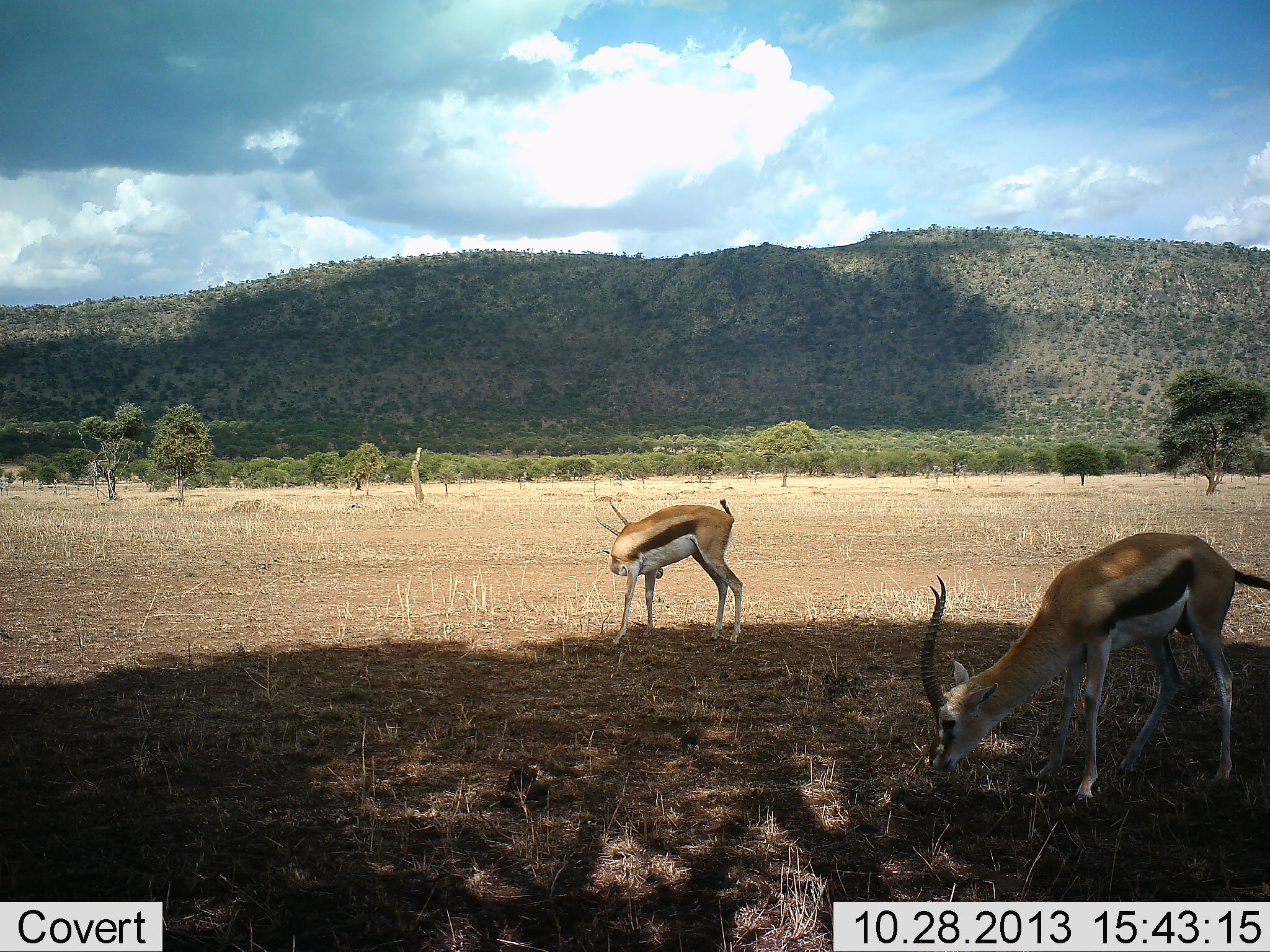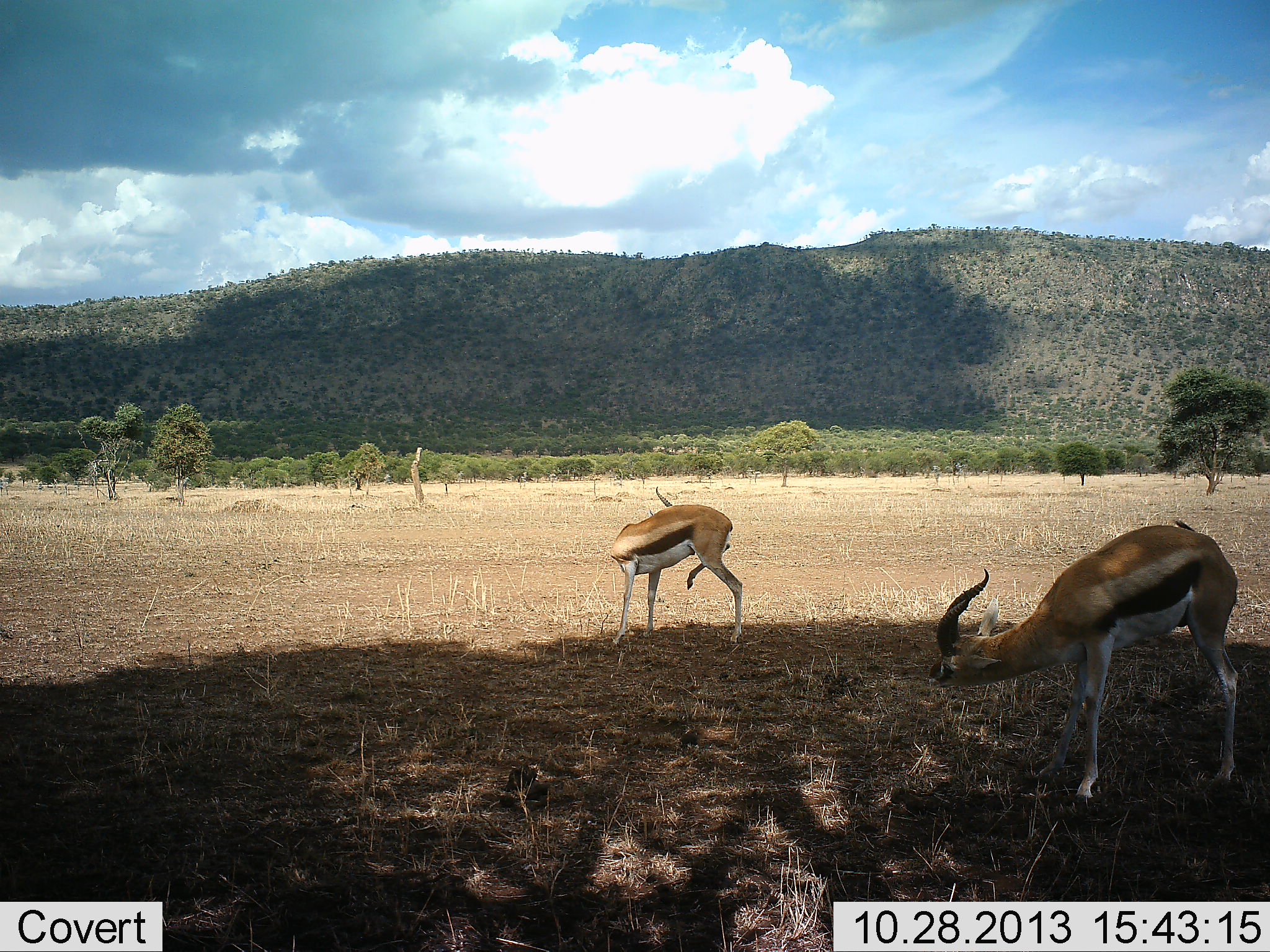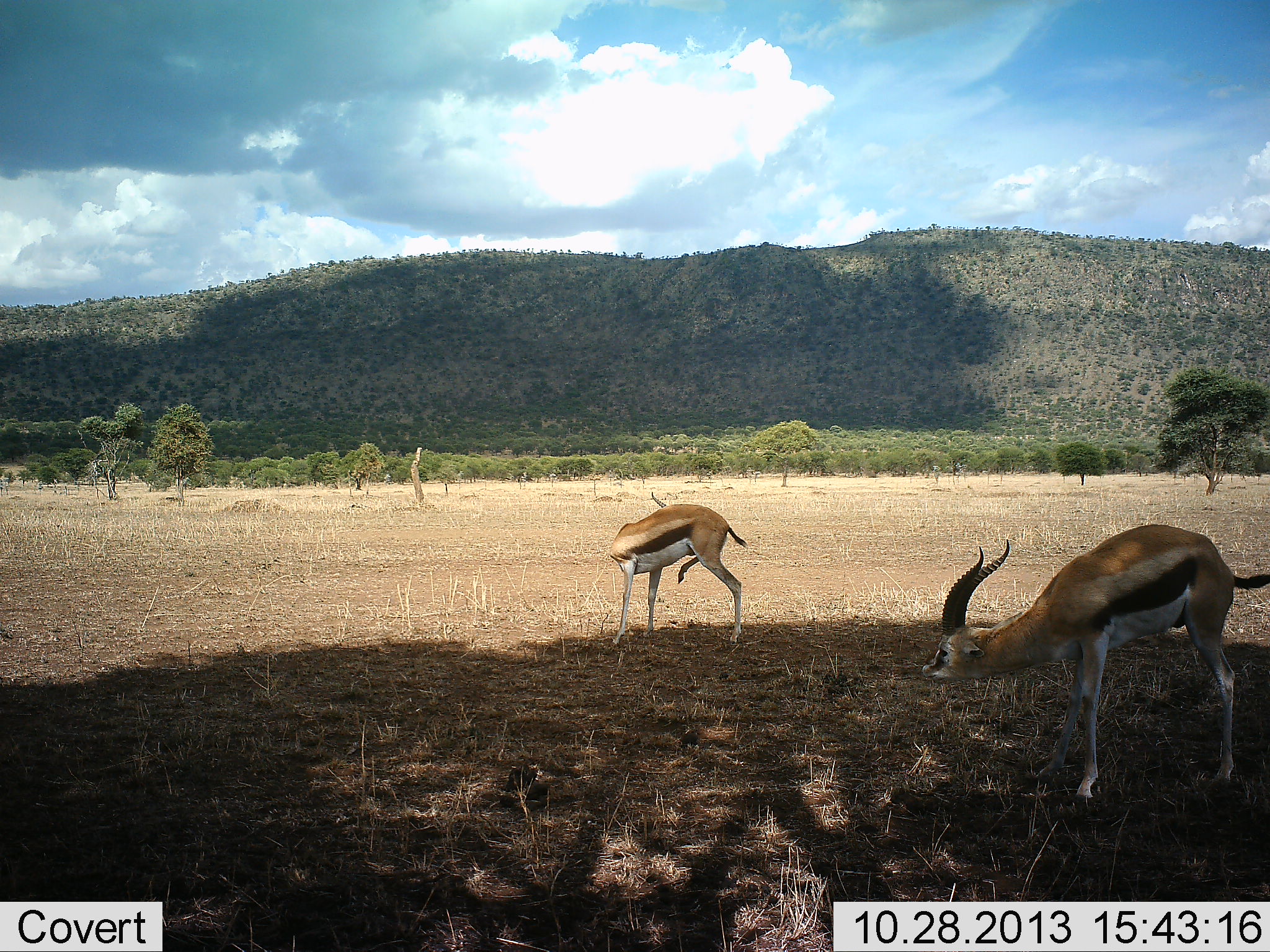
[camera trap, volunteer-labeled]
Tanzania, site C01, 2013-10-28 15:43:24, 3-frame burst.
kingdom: Animalia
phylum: Chordata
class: Mammalia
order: Artiodactyla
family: Bovidae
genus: Eudorcas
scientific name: Eudorcas thomsonii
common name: thomson's gazelle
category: gazellethomsons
Gazellethomsons (thomson's gazelle) (Eudorcas thomsonii), count 2. Behavior (volunteer vote fractions): standing 100%, resting 0%, moving 10%, interacting 0%. Young present (vote fraction): 0%. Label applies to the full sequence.